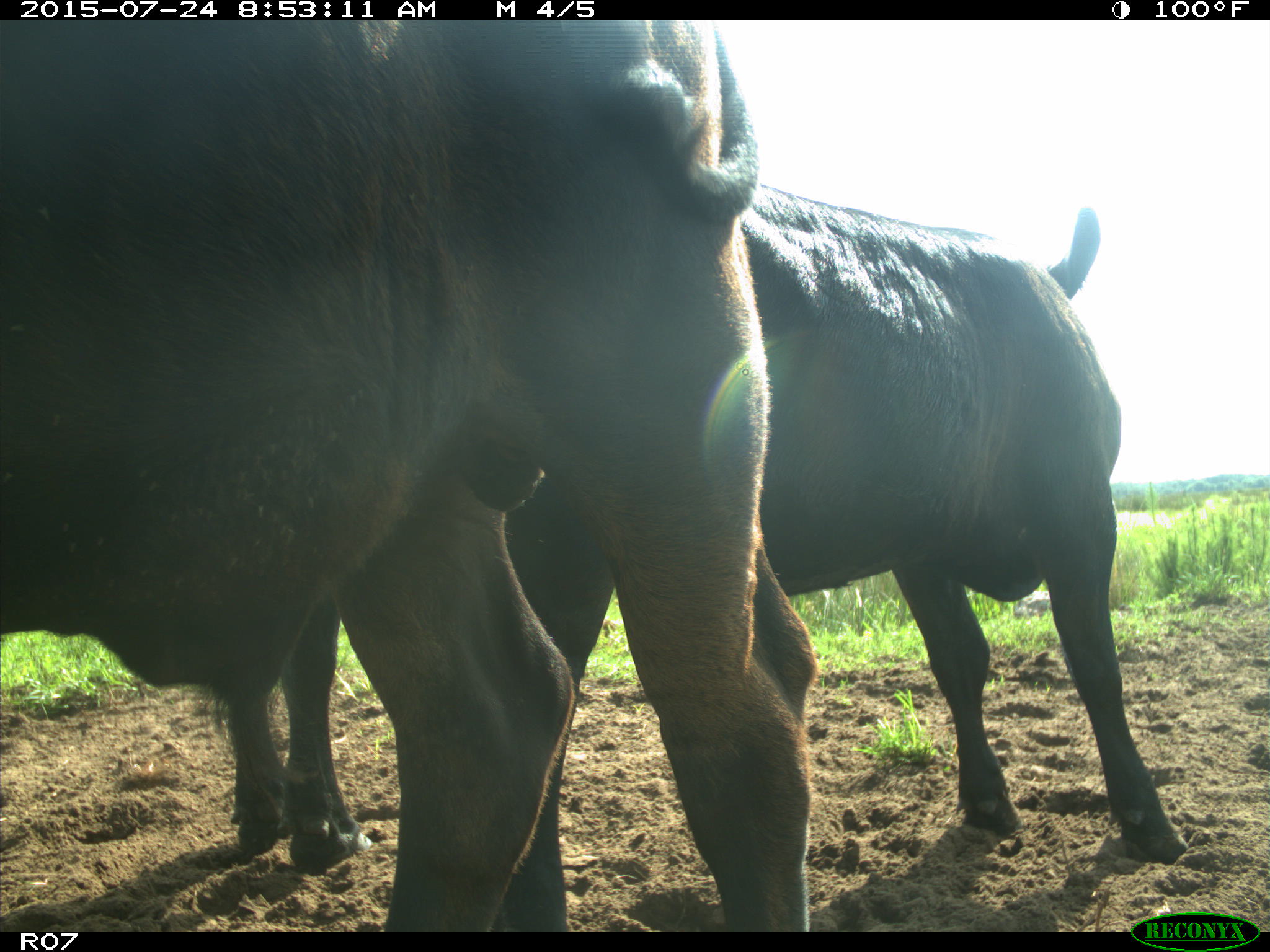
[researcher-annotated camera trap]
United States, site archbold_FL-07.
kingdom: Animalia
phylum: Chordata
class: Mammalia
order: Artiodactyla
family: Bovidae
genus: Bos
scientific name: Bos taurus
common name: domestic cow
Bos taurus (domestic cow).